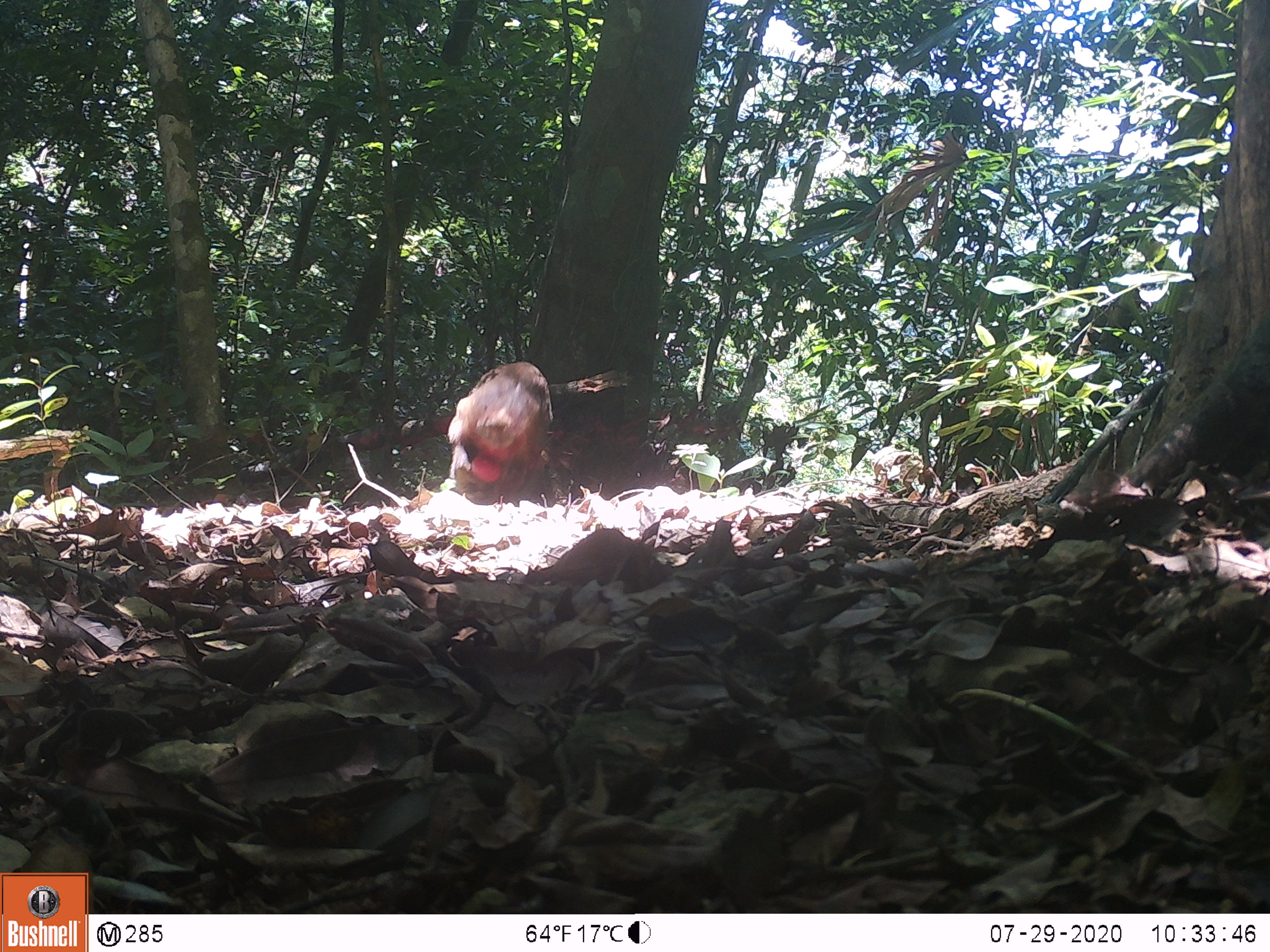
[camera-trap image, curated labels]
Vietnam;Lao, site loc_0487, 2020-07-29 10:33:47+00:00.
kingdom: Animalia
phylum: Chordata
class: Mammalia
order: Primates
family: Cercopithecidae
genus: Macaca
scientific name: Macaca arctoides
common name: stump-tailed macaque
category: stump tailed macaque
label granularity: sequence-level